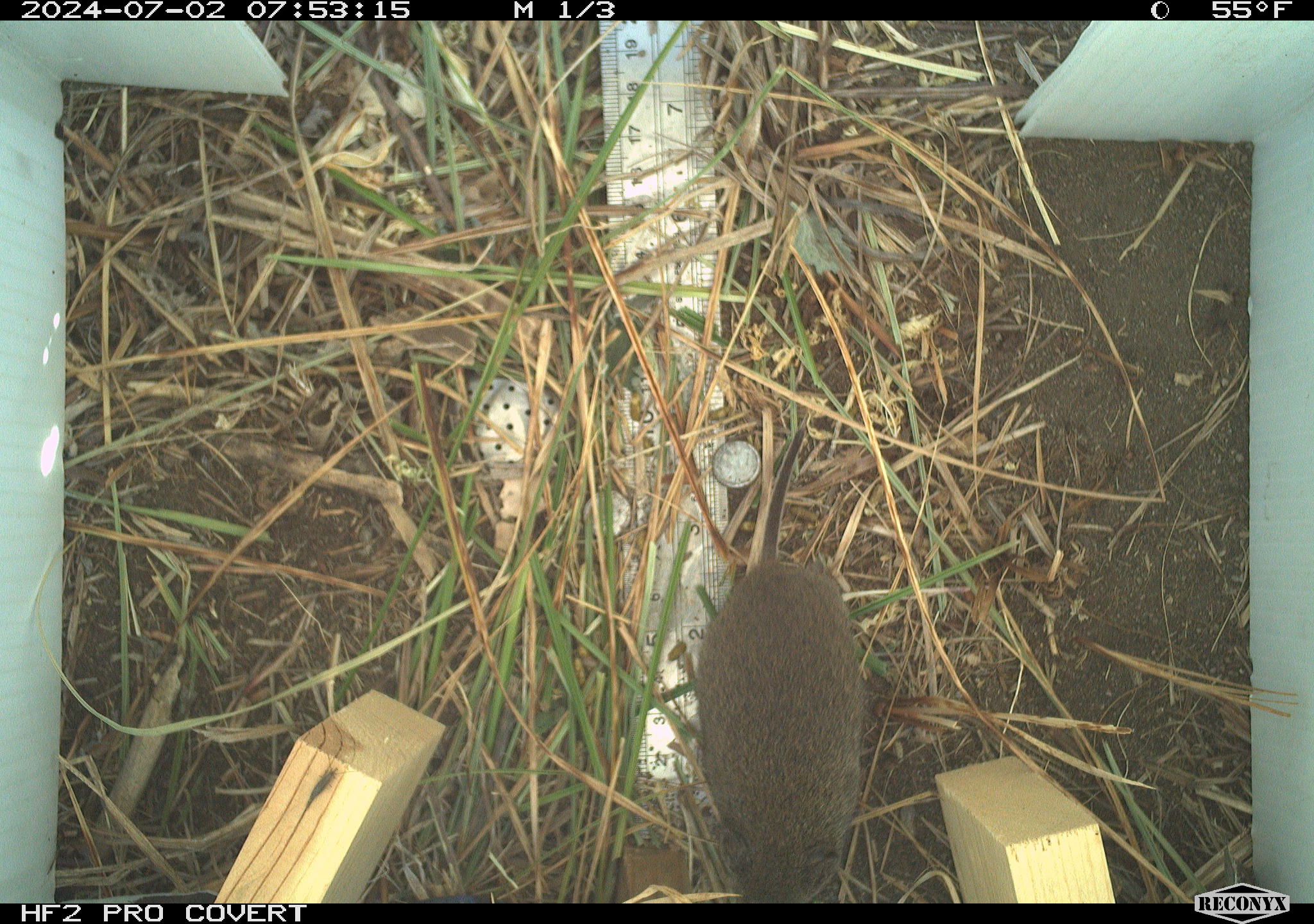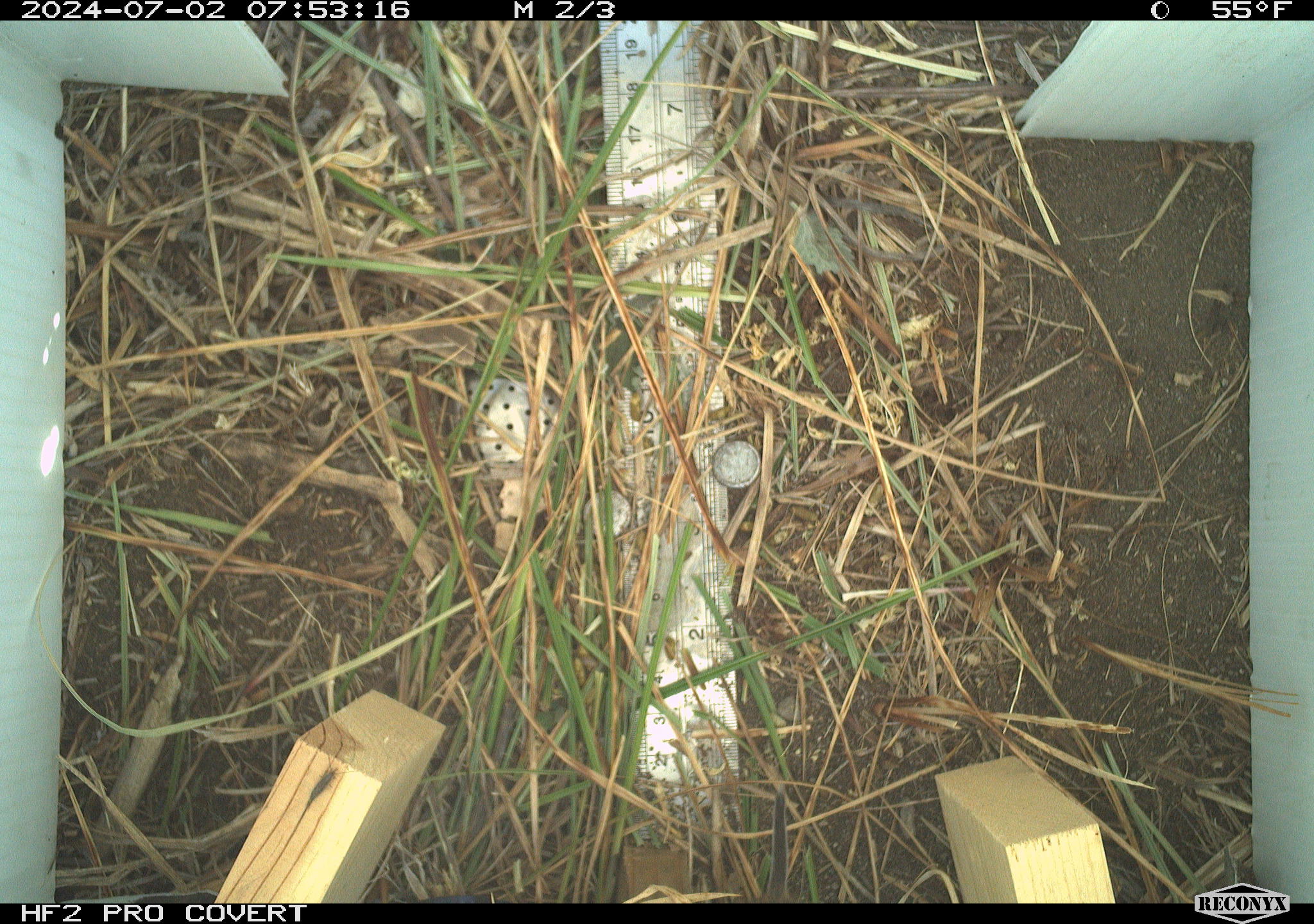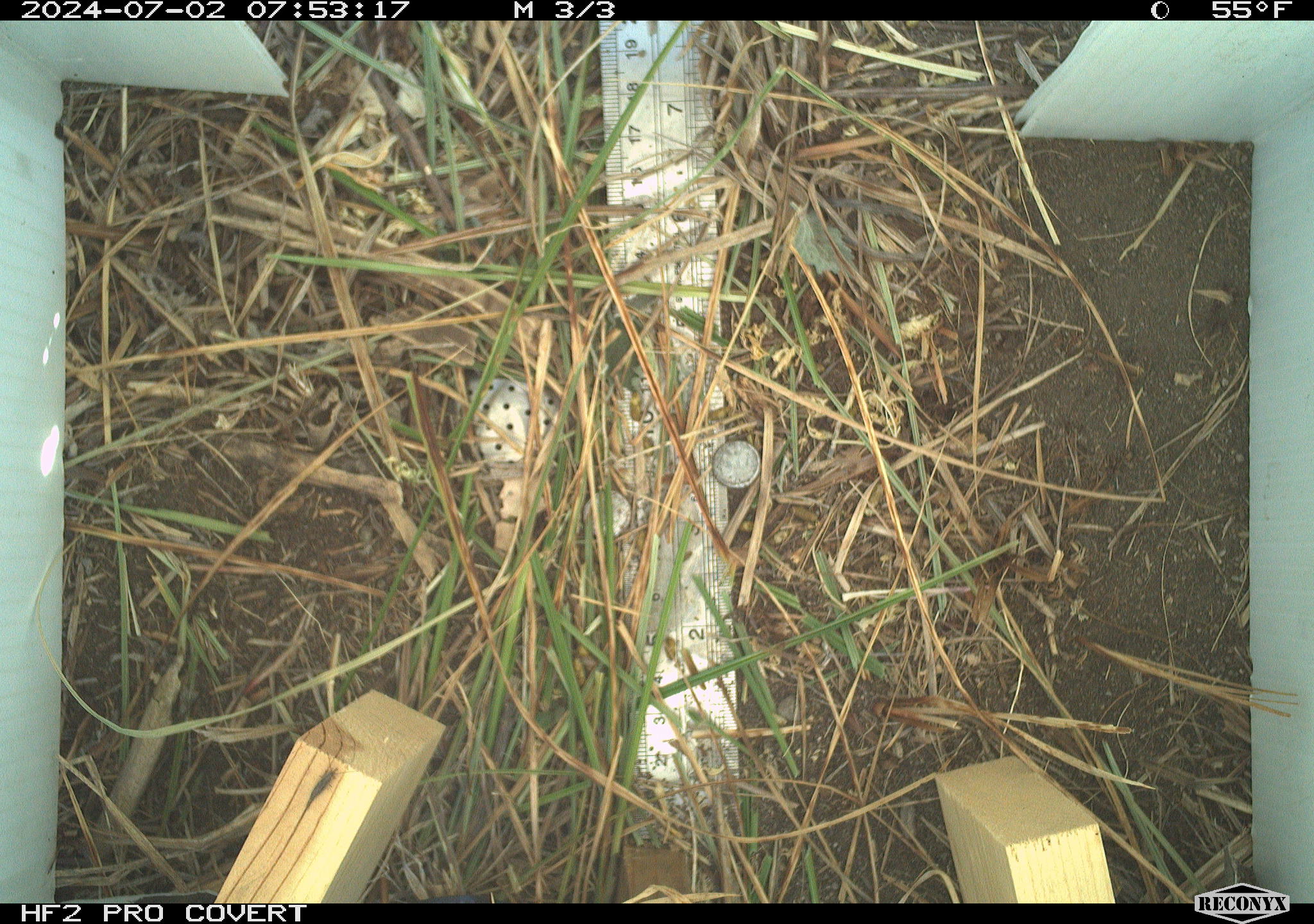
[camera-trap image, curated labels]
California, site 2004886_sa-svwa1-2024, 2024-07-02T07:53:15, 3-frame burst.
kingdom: Animalia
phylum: Chordata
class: Mammalia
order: Rodentia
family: Cricetidae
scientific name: Arvicolinae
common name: voles, lemmings, and muskrats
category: arvicolinae subfamily